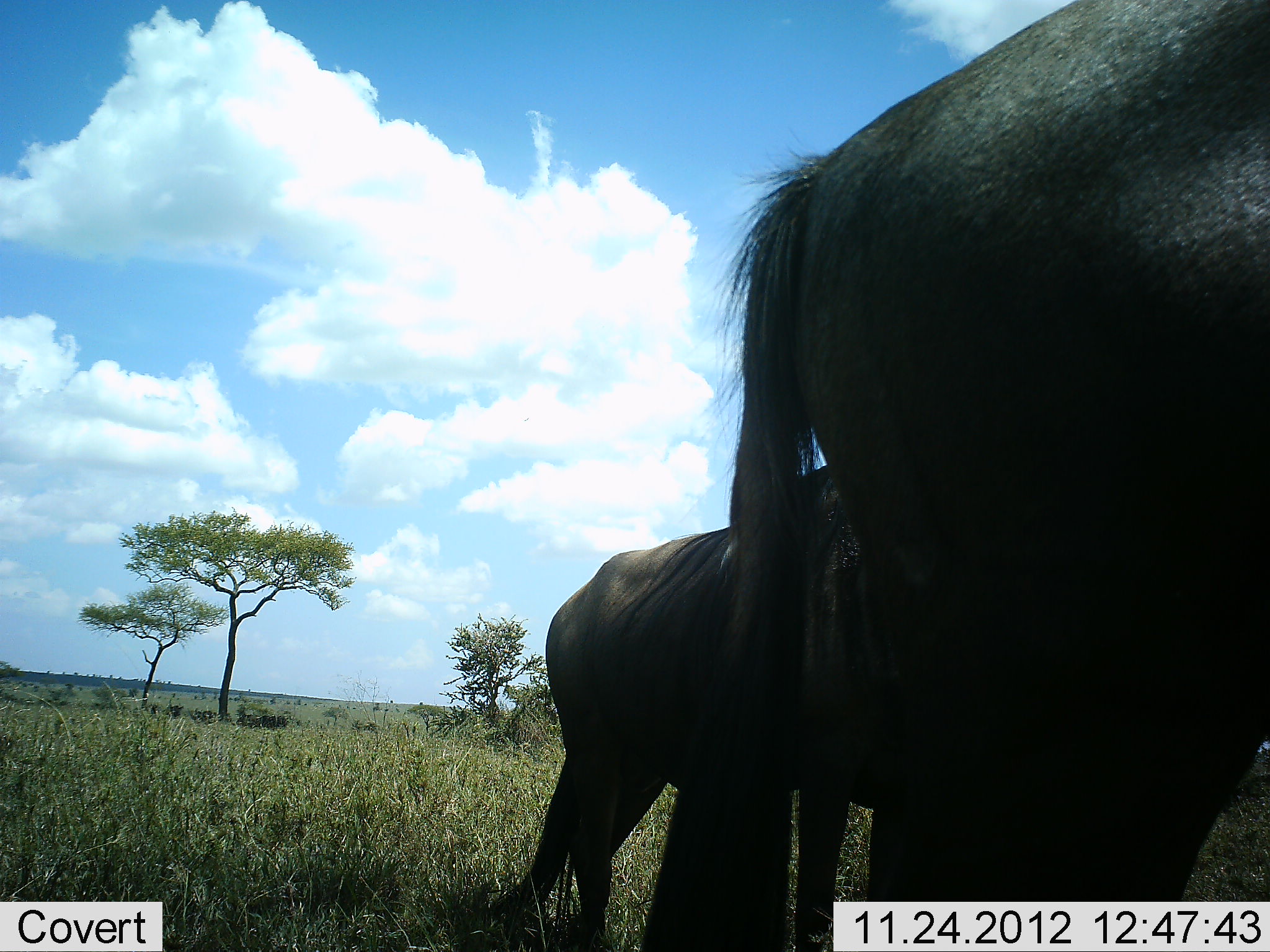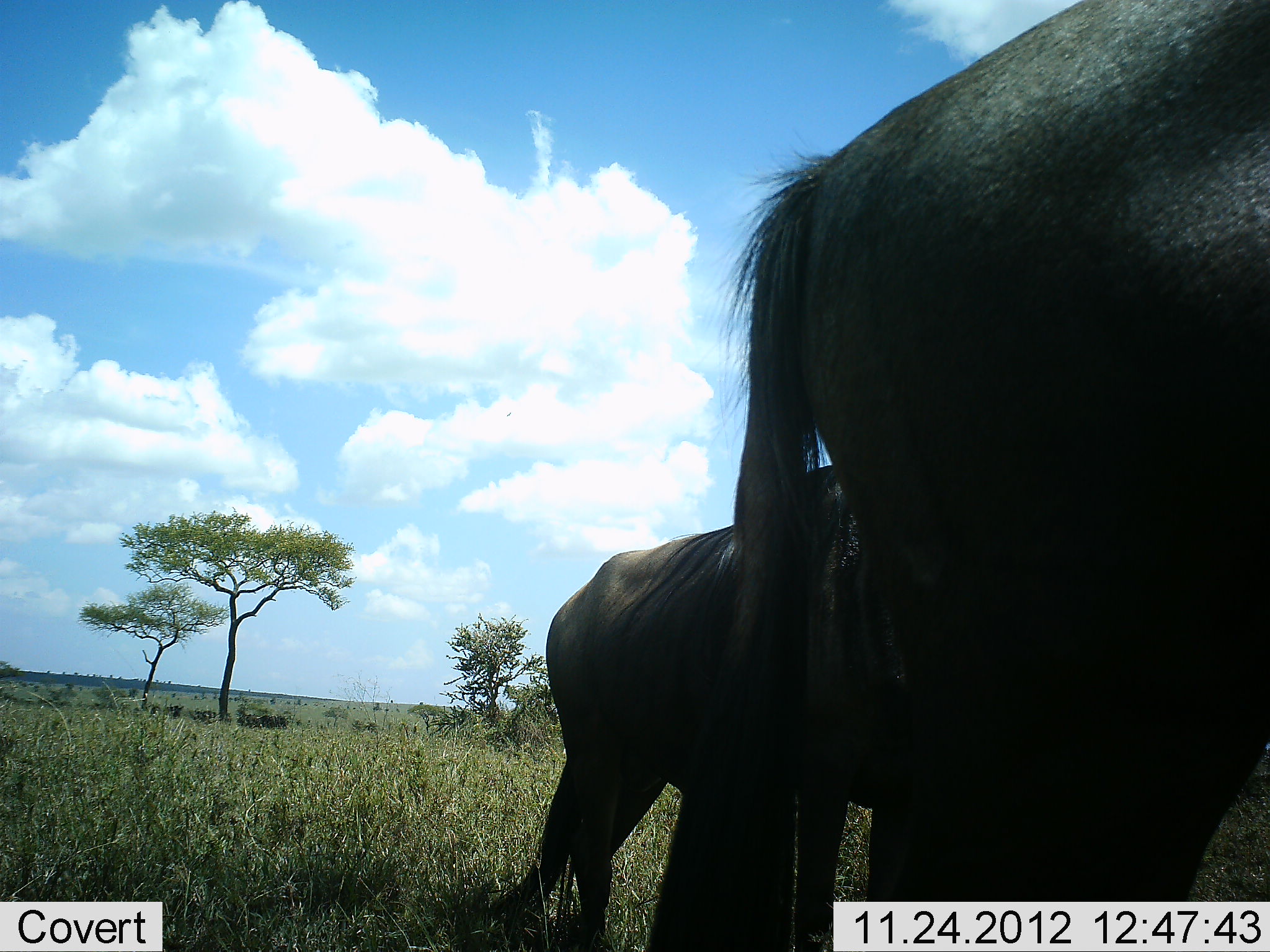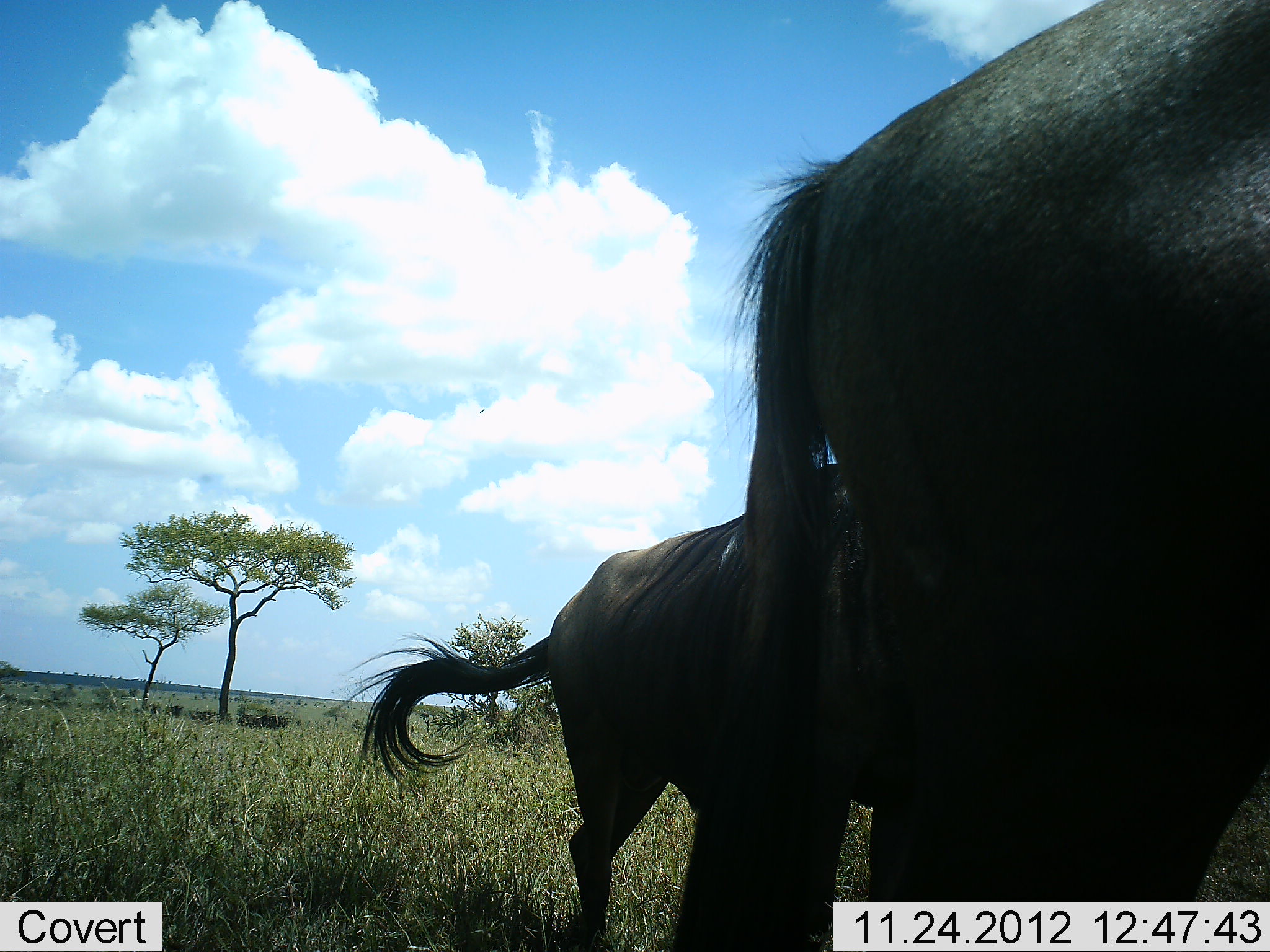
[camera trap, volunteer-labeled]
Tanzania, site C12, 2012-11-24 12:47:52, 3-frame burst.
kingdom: Animalia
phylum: Chordata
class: Mammalia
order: Artiodactyla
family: Bovidae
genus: Connochaetes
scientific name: Connochaetes taurinus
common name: blue wildebeest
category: wildebeest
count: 2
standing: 100%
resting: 10%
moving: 0%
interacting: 0%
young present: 0%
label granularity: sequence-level